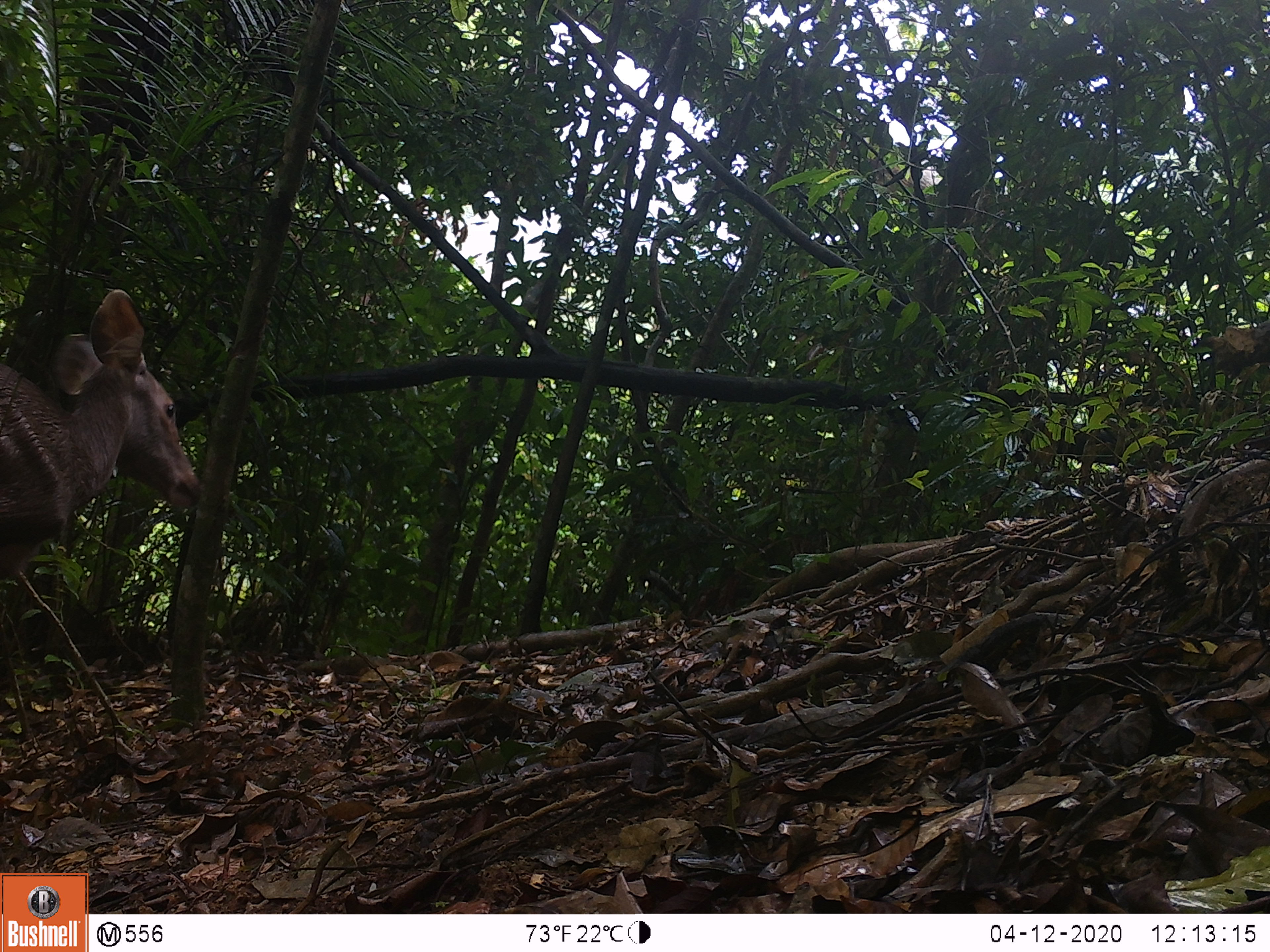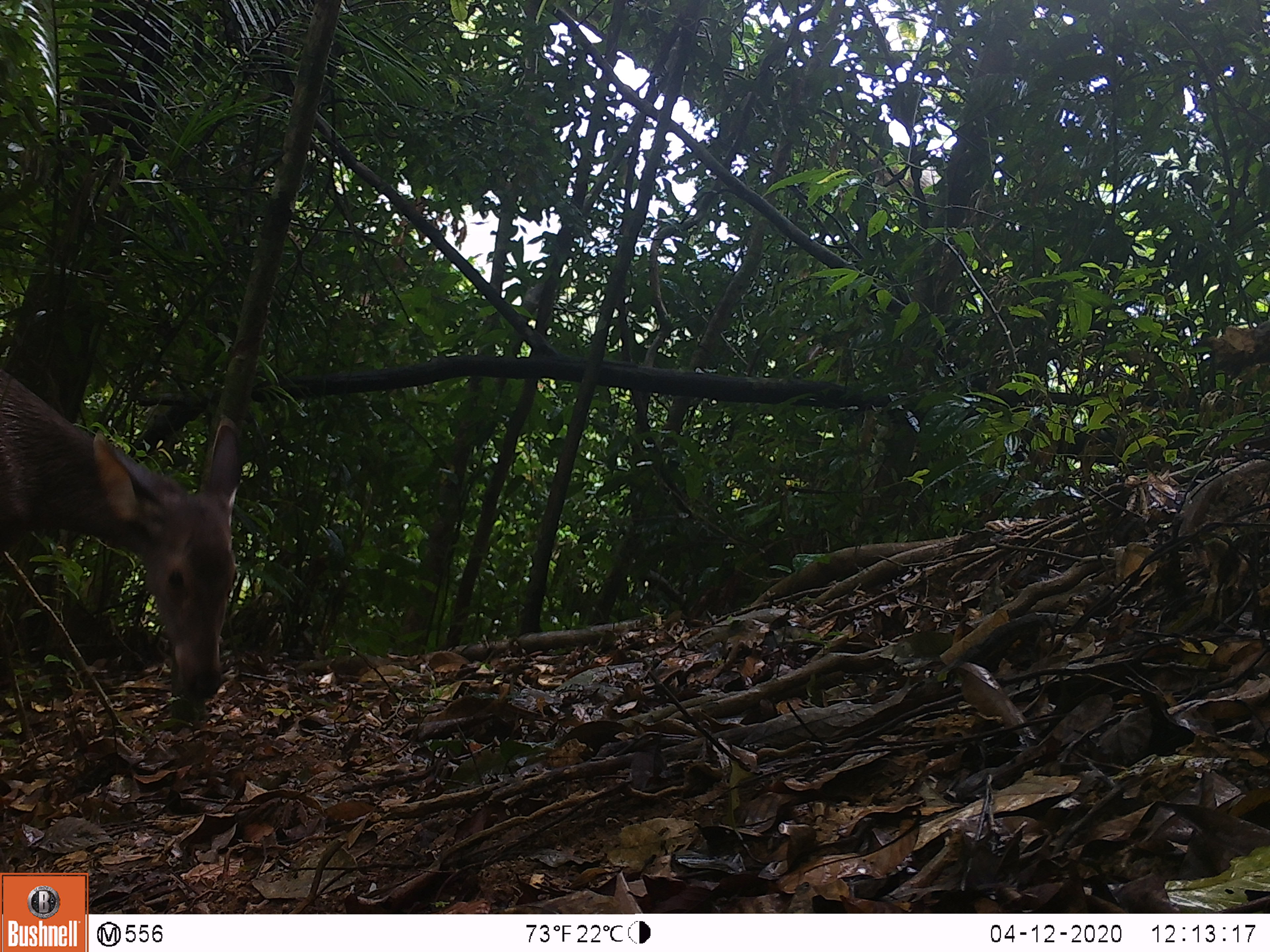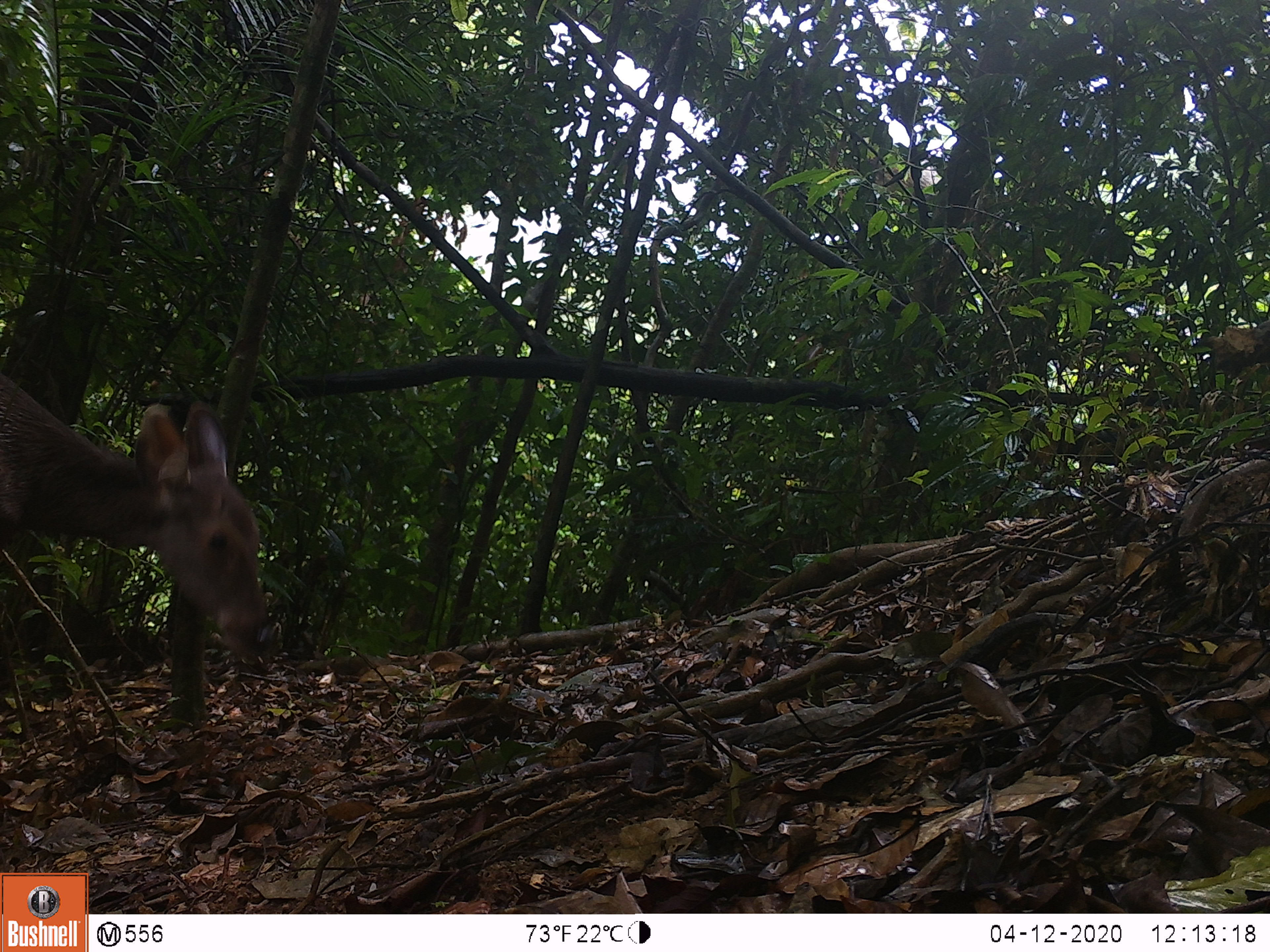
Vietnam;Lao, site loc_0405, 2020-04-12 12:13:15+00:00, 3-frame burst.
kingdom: Animalia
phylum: Chordata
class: Mammalia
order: Artiodactyla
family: Cervidae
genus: Rusa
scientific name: Rusa unicolor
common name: sambar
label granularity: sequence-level